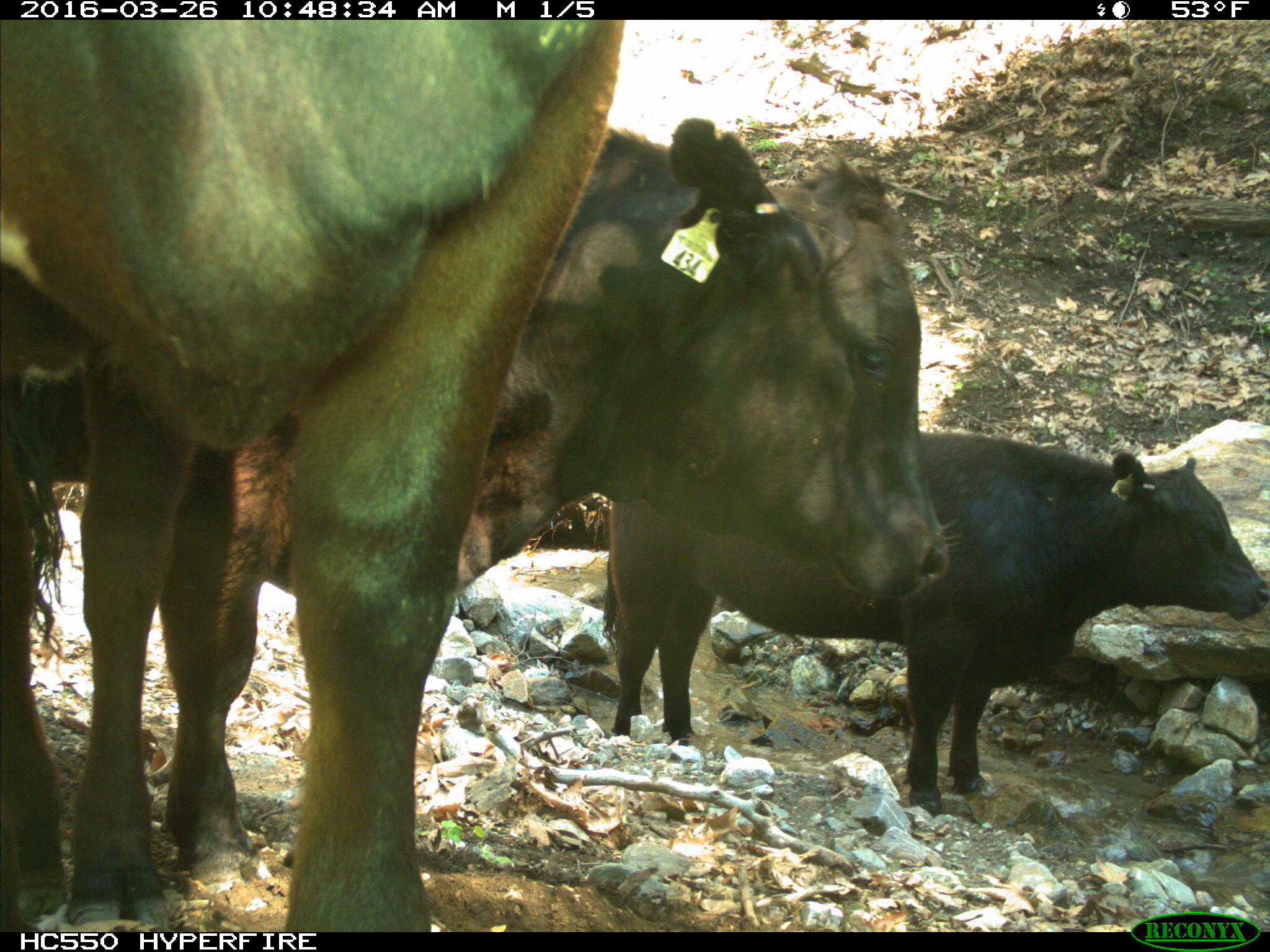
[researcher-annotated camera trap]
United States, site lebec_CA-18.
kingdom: Animalia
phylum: Chordata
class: Mammalia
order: Artiodactyla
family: Bovidae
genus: Bos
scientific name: Bos taurus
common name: domestic cow